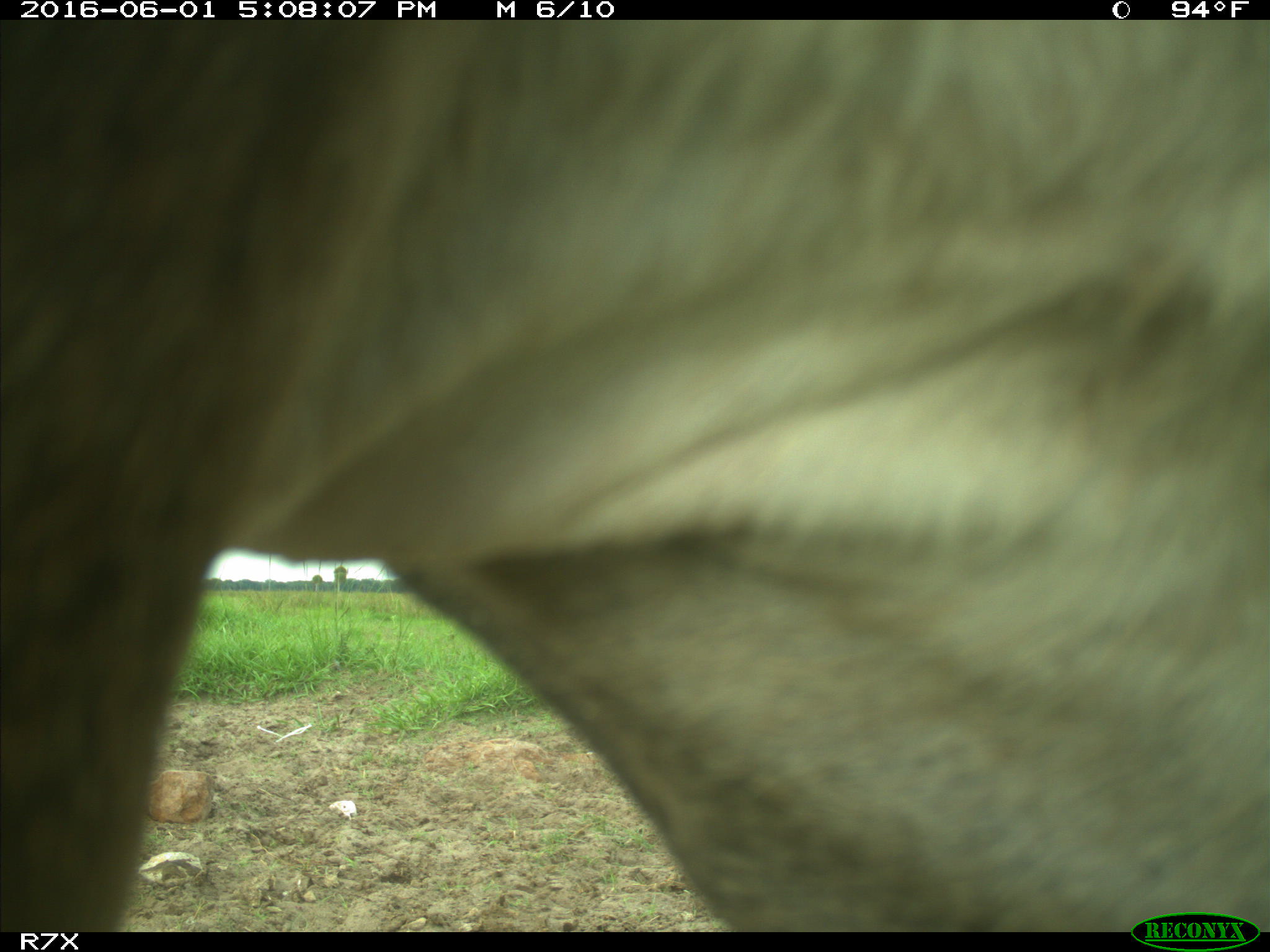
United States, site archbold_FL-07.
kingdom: Animalia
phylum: Chordata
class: Mammalia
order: Artiodactyla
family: Bovidae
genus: Bos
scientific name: Bos taurus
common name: domestic cow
Bos taurus (domestic cow).